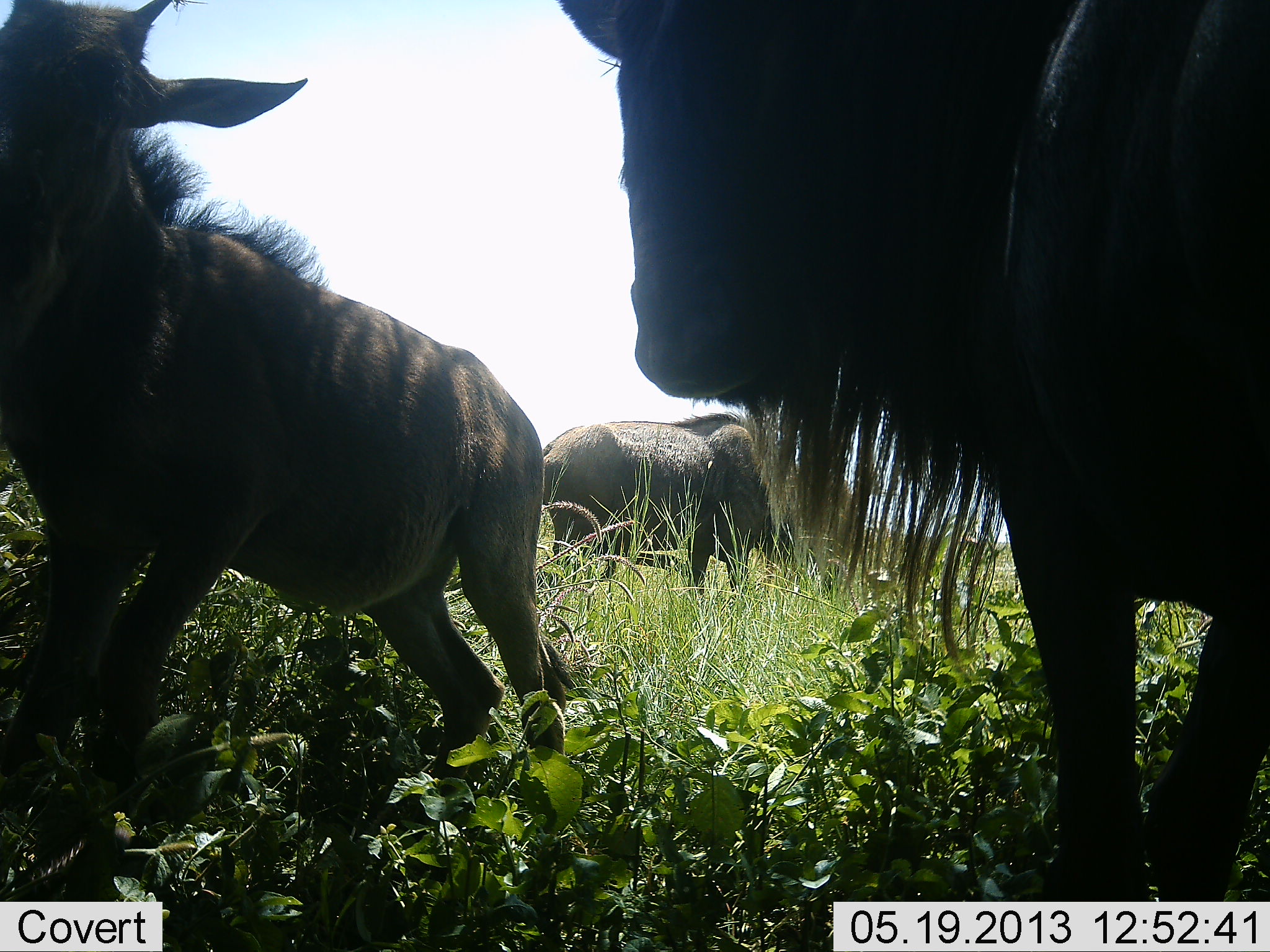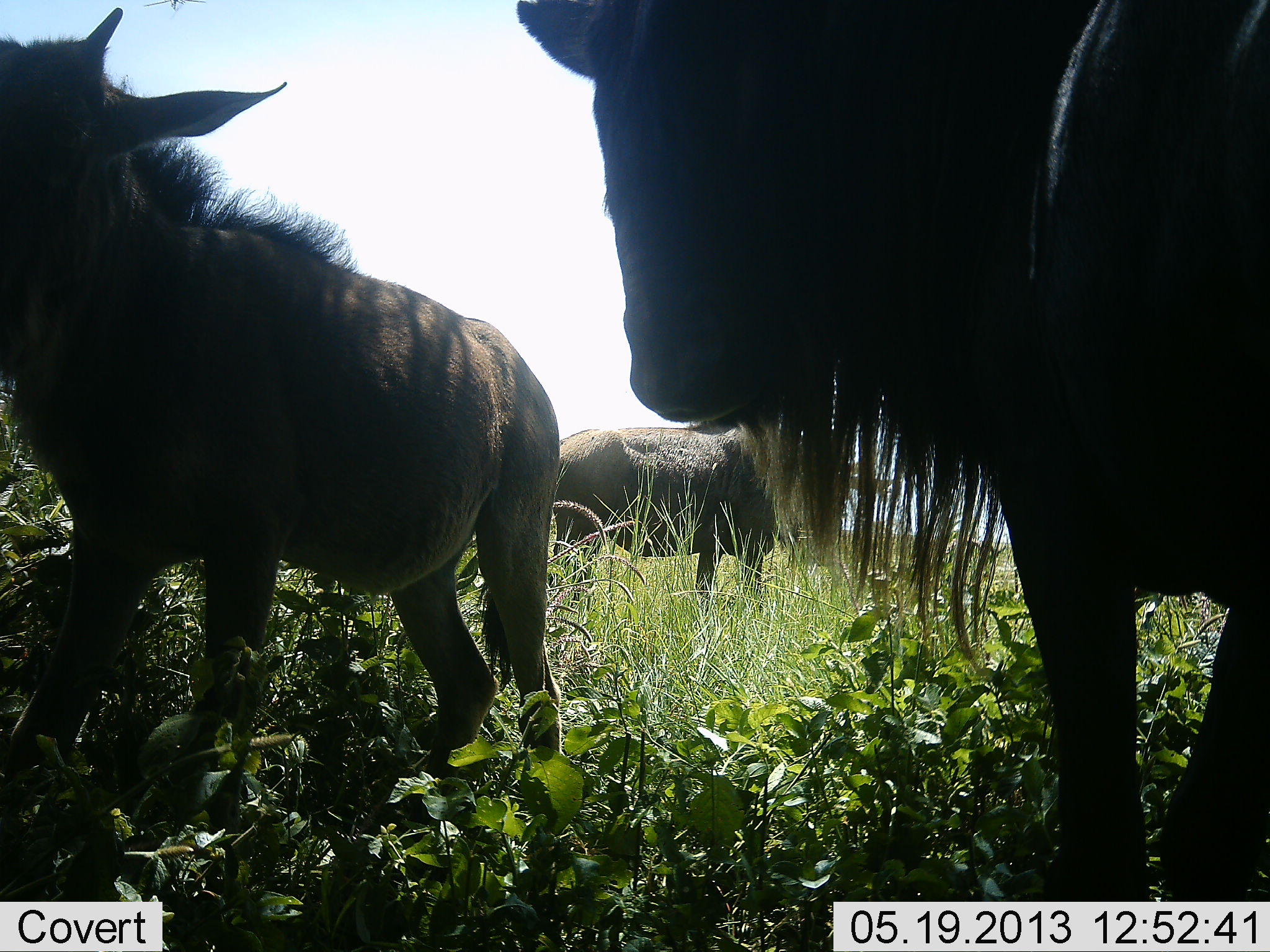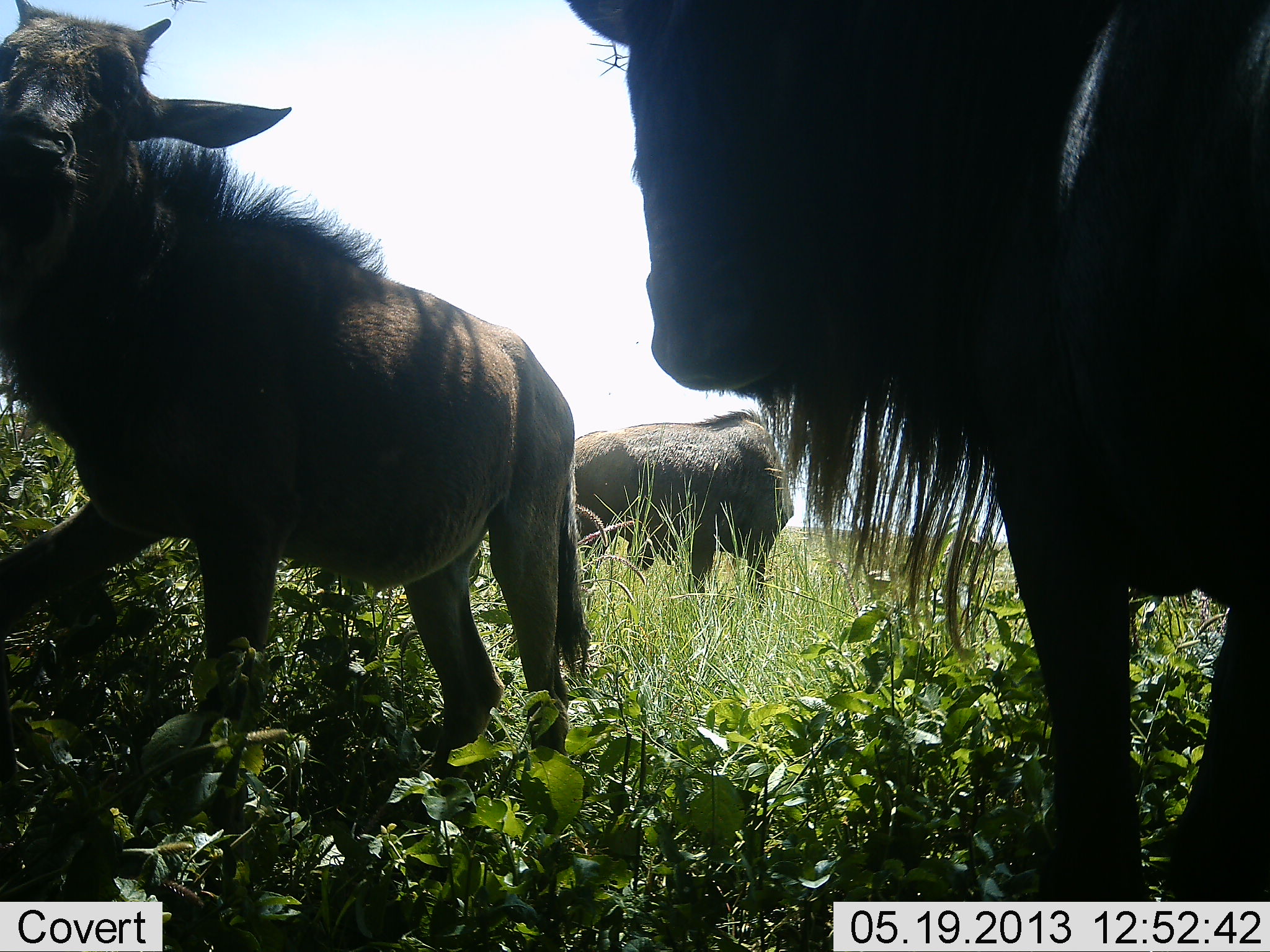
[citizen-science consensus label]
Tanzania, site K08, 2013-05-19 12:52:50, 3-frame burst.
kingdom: Animalia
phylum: Chordata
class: Mammalia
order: Artiodactyla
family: Bovidae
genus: Connochaetes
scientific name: Connochaetes taurinus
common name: blue wildebeest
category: wildebeest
Wildebeest (blue wildebeest) (Connochaetes taurinus), count 3. Behavior (volunteer vote fractions): standing 90%, resting 3%, moving 21%, interacting 3%. Young present (vote fraction): 48%. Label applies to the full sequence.